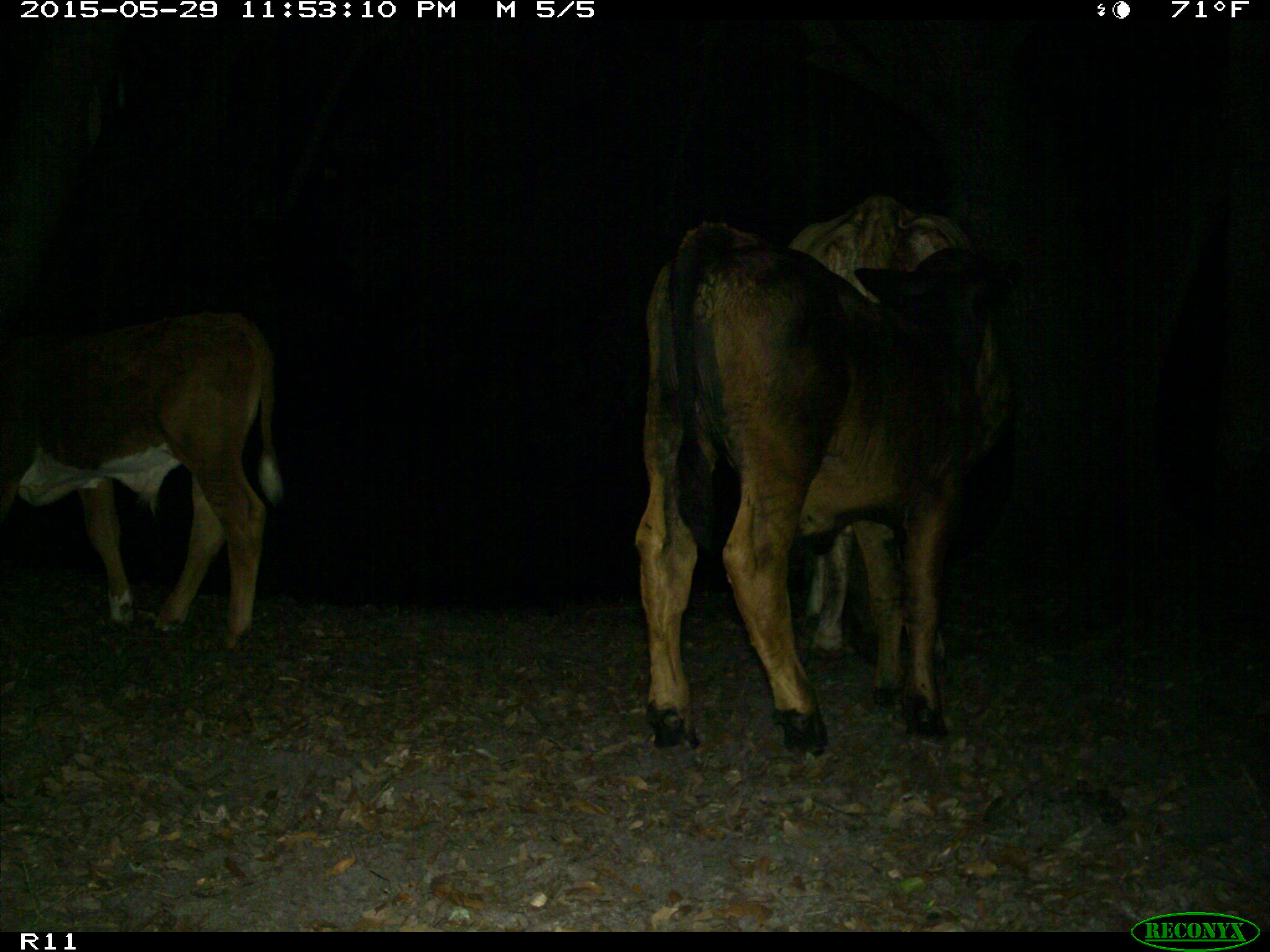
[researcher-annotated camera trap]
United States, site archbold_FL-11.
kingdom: Animalia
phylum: Chordata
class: Mammalia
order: Artiodactyla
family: Bovidae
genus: Bos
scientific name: Bos taurus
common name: domestic cow